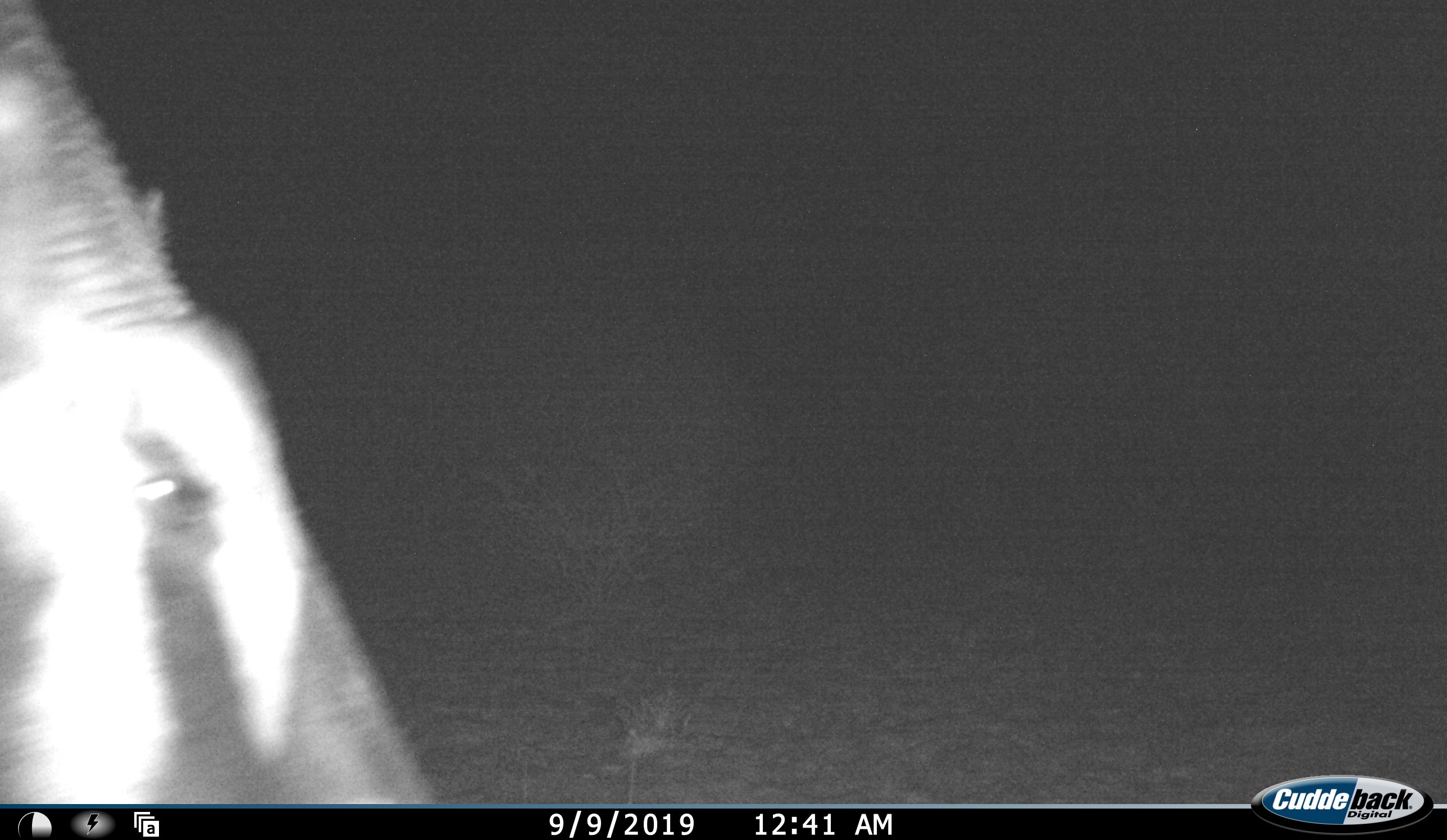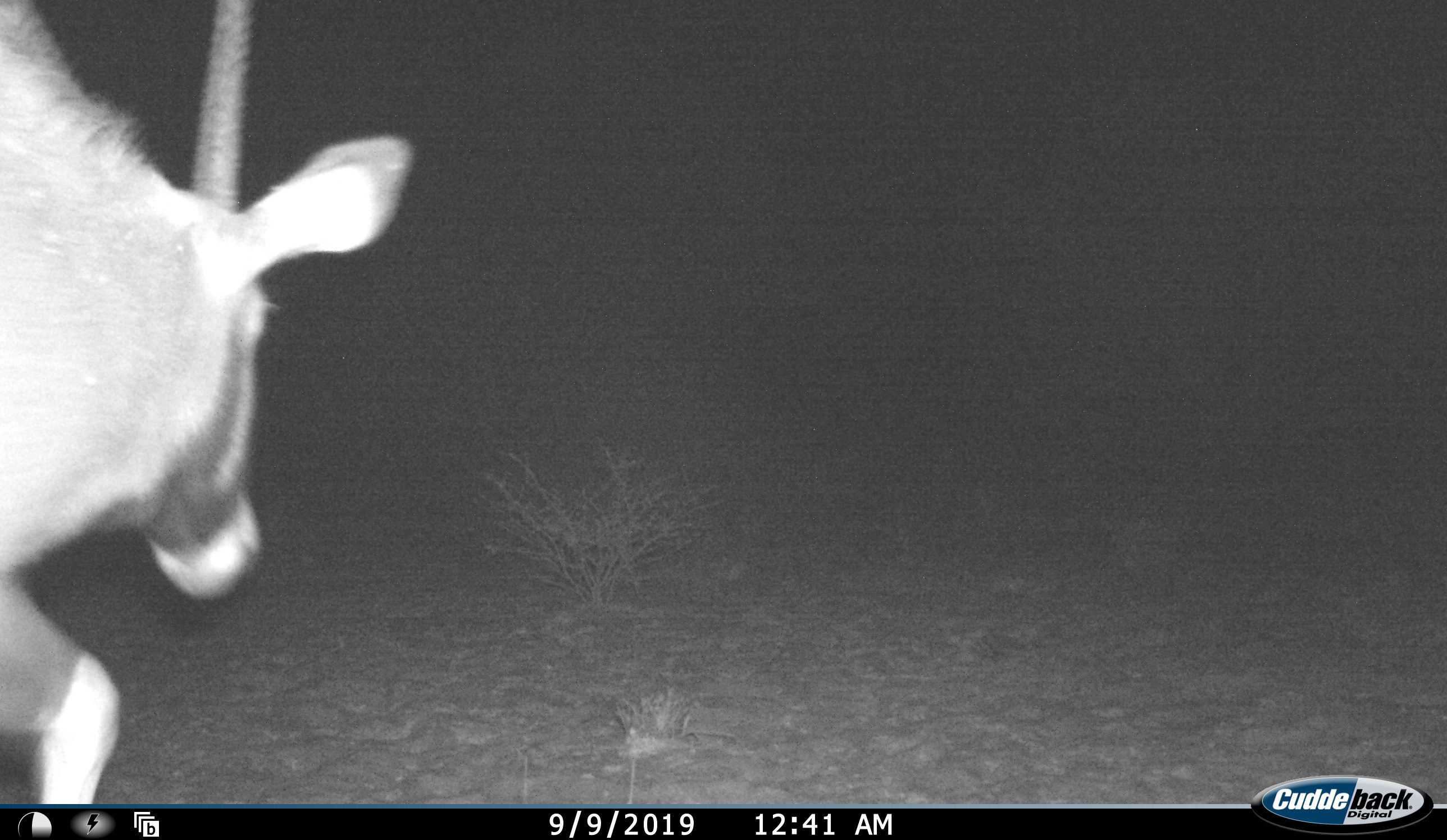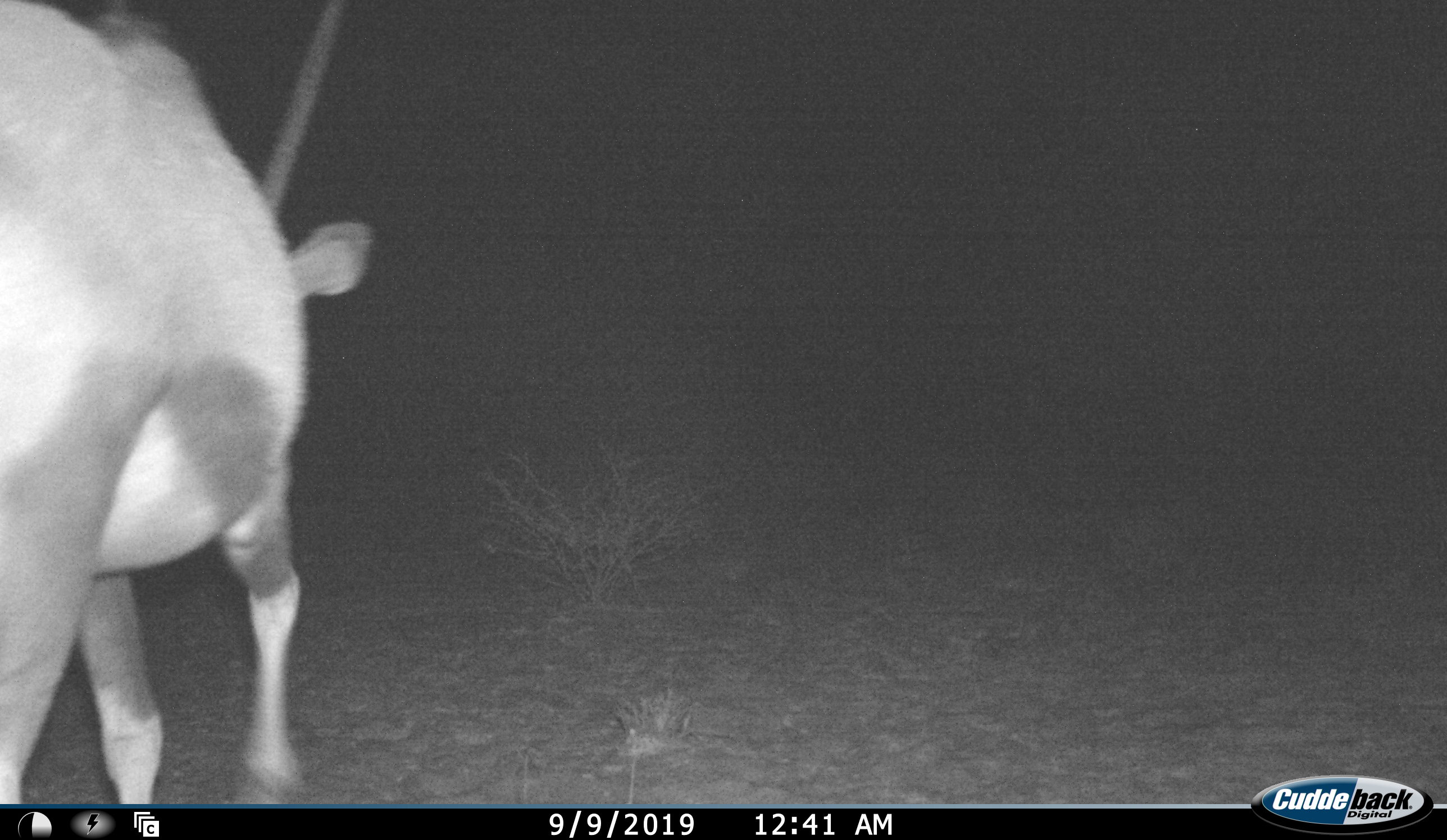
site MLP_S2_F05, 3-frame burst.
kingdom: Animalia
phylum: Chordata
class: Mammalia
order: Artiodactyla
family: Bovidae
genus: Oryx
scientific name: Oryx gazella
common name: gemsbok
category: oryx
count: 1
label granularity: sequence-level